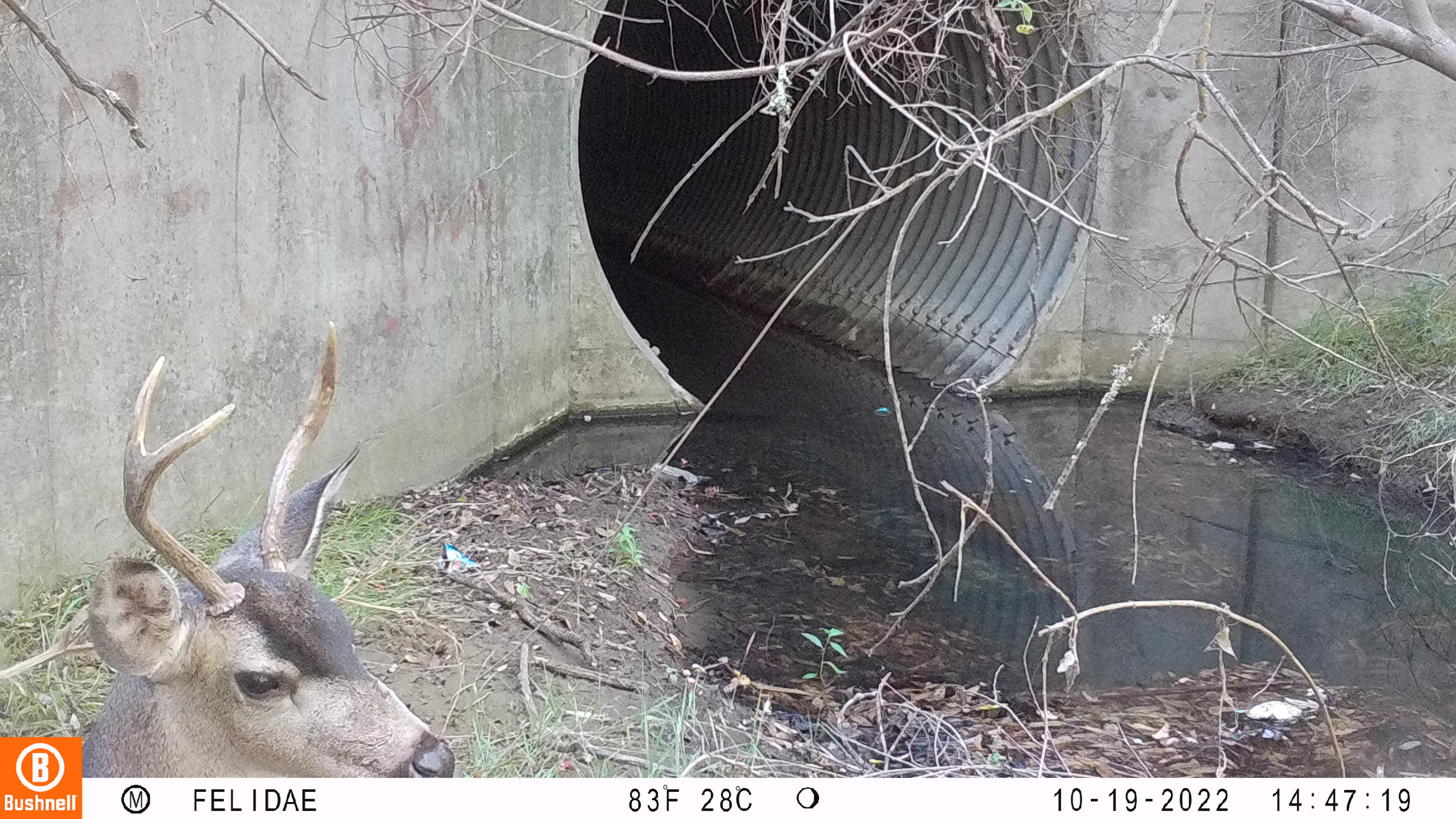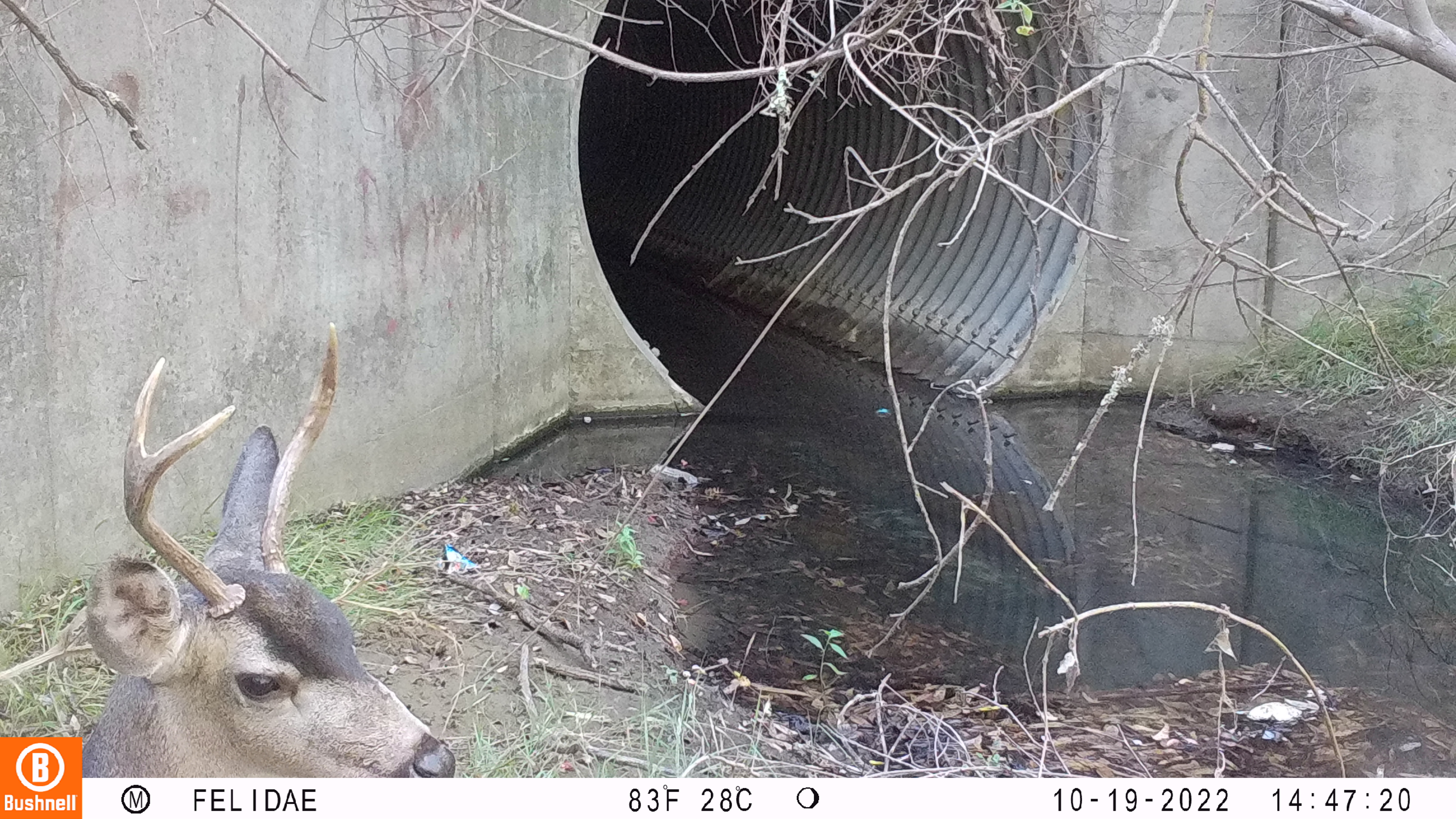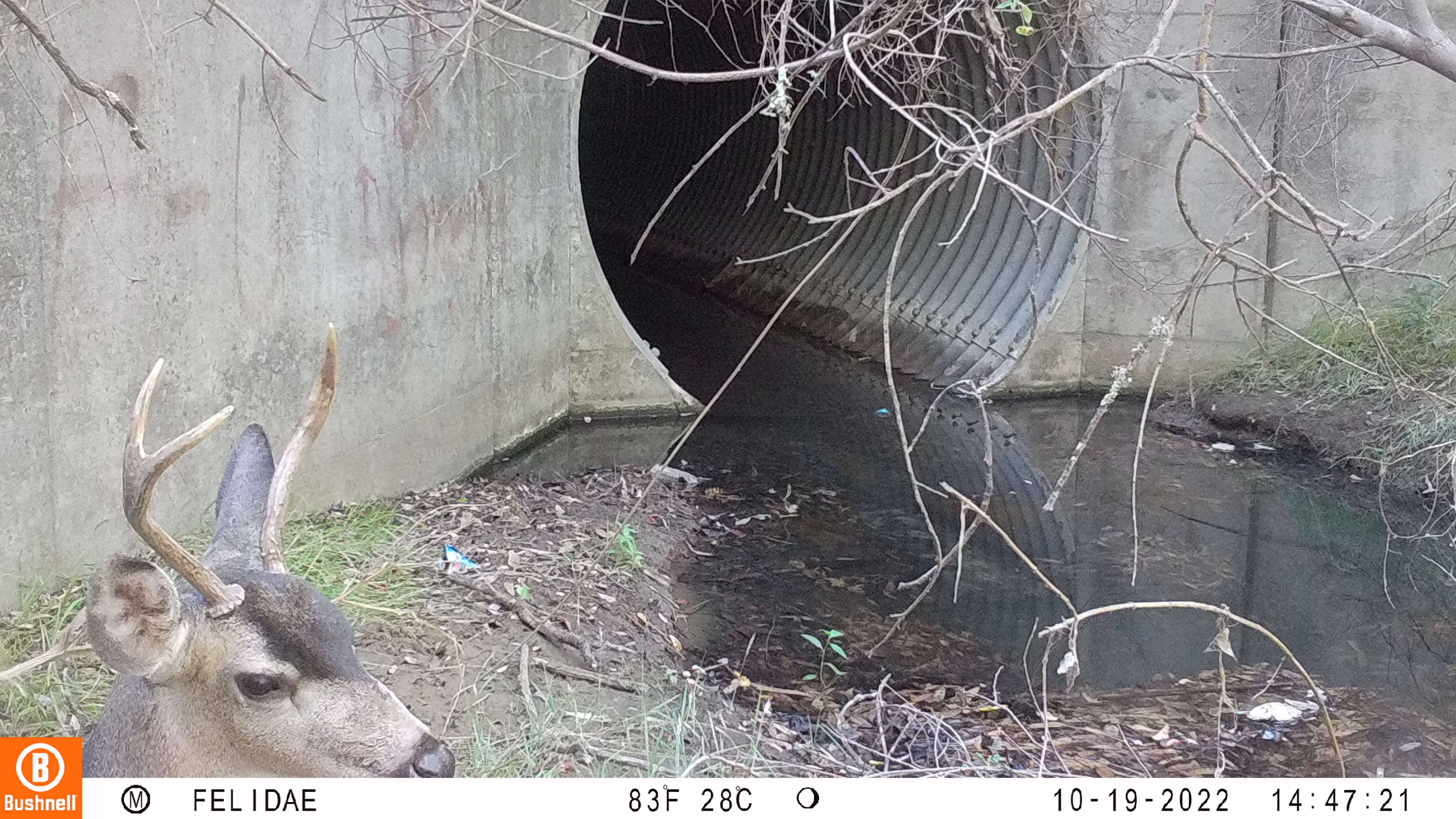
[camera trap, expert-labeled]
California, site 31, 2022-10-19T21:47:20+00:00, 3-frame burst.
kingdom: Animalia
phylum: Chordata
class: Mammalia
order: Artiodactyla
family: Cervidae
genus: Odocoileus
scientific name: Odocoileus hemionus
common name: mule deer